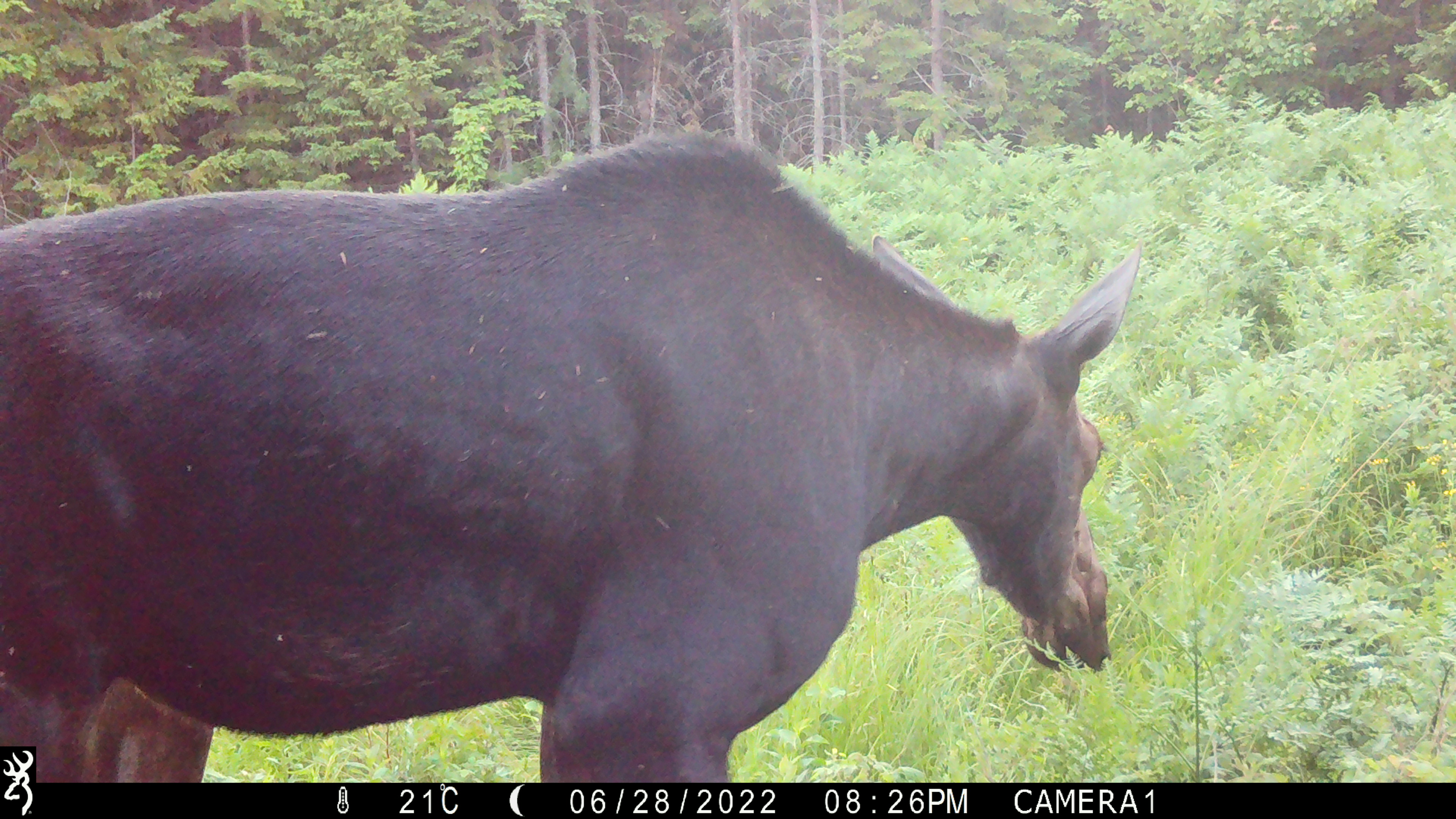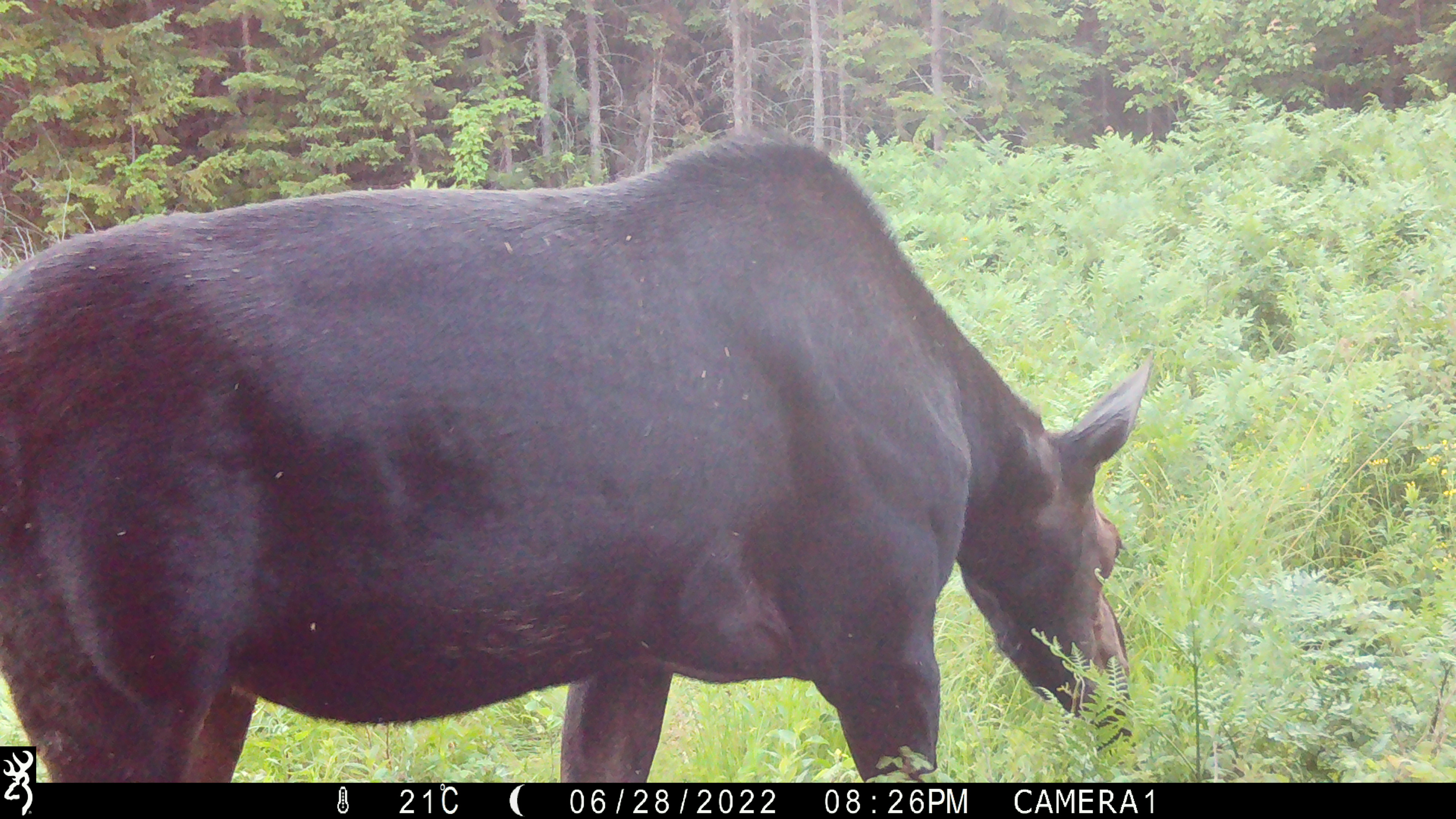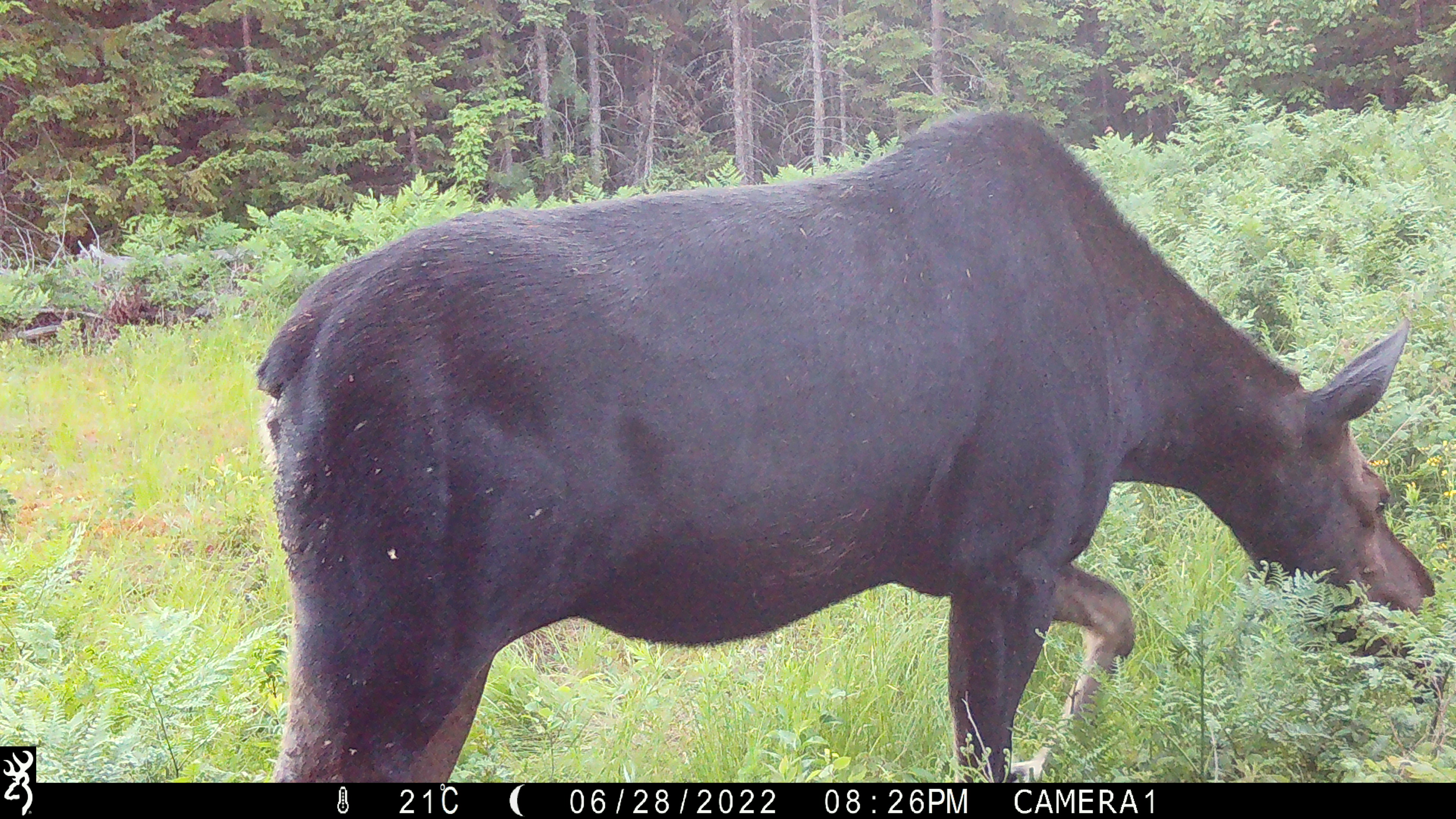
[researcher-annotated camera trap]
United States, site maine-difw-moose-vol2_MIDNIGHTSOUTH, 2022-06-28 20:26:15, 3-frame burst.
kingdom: Animalia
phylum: Chordata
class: Mammalia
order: Artiodactyla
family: Cervidae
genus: Alces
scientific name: Alces alces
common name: moose